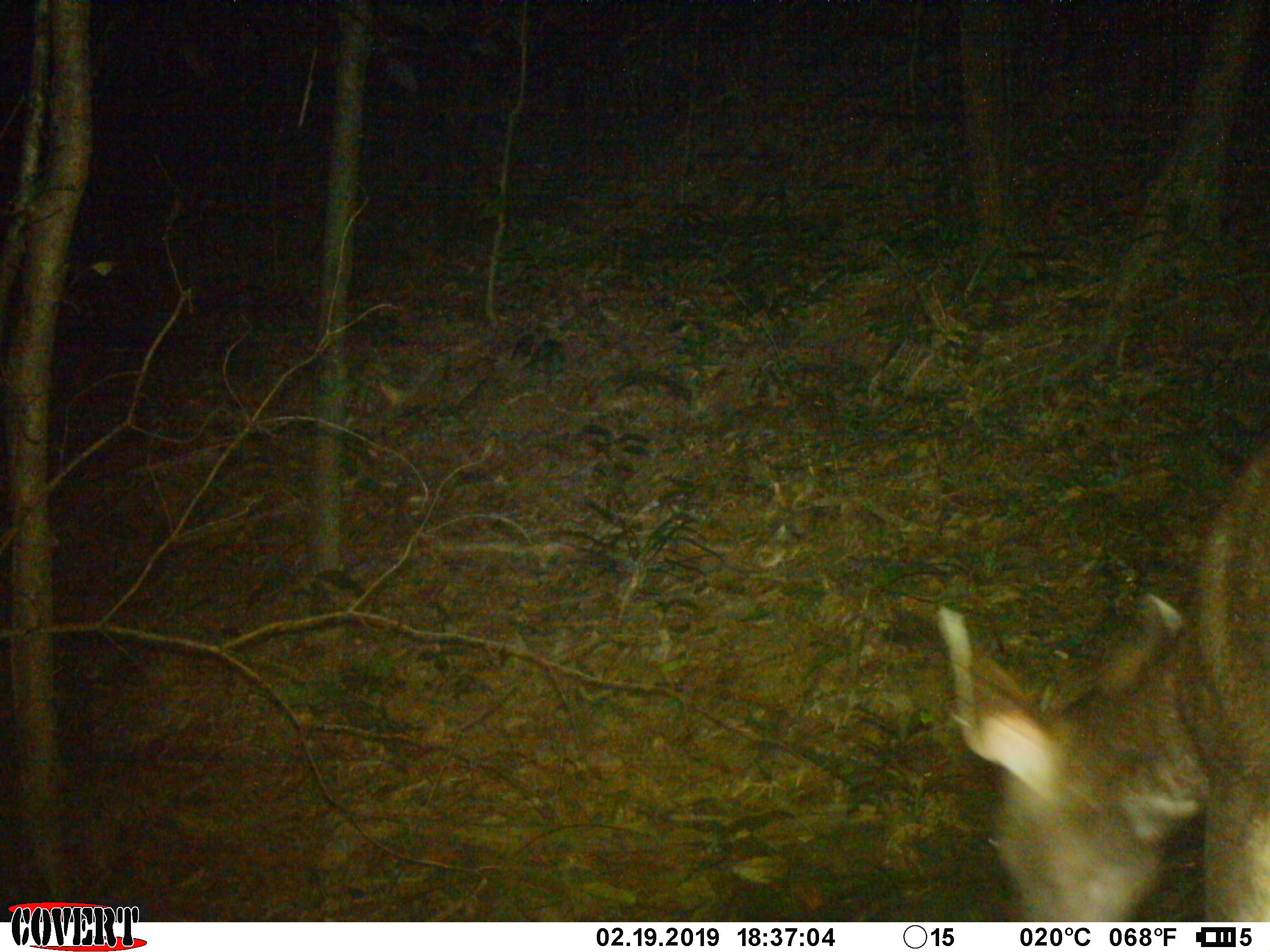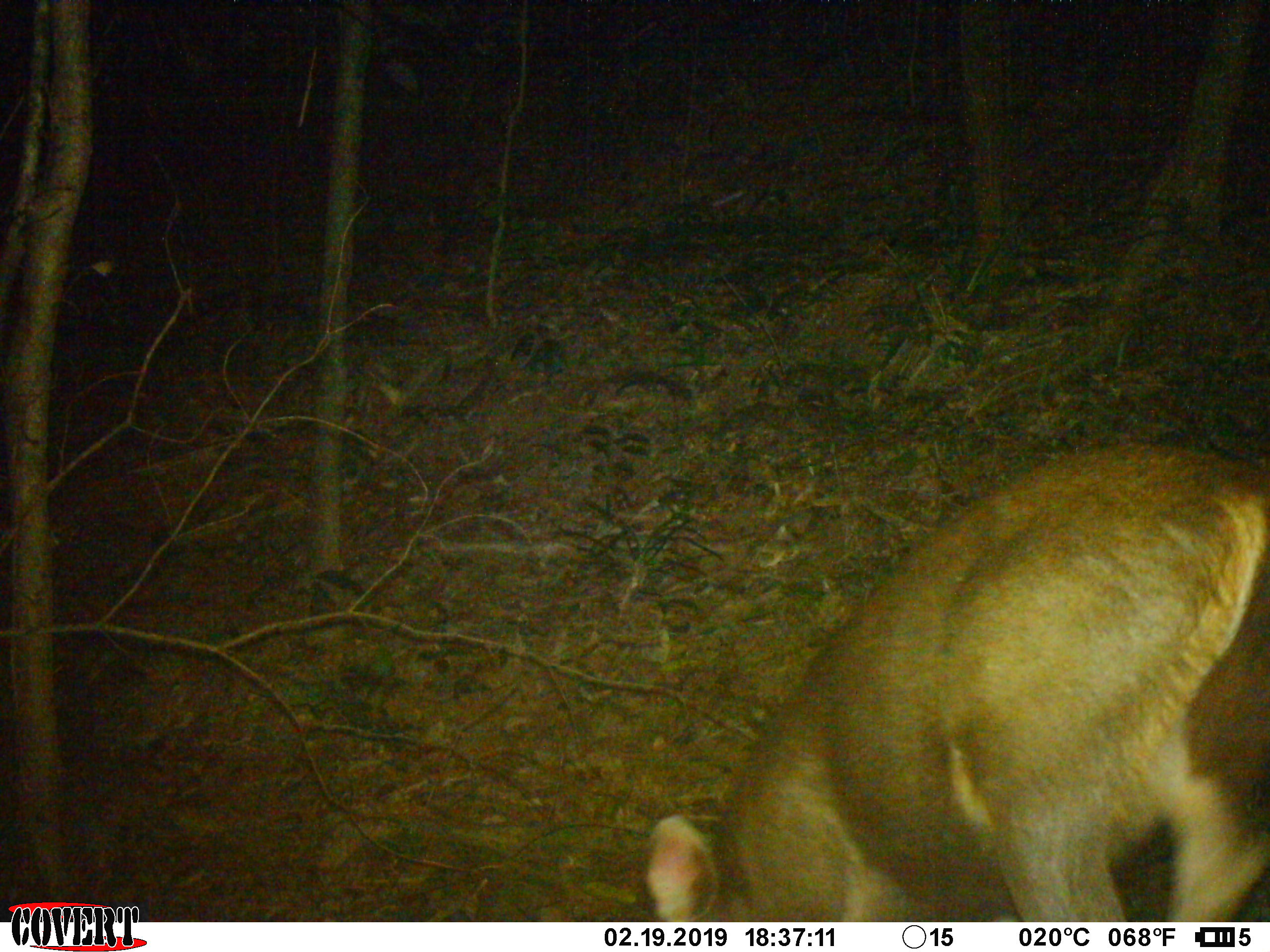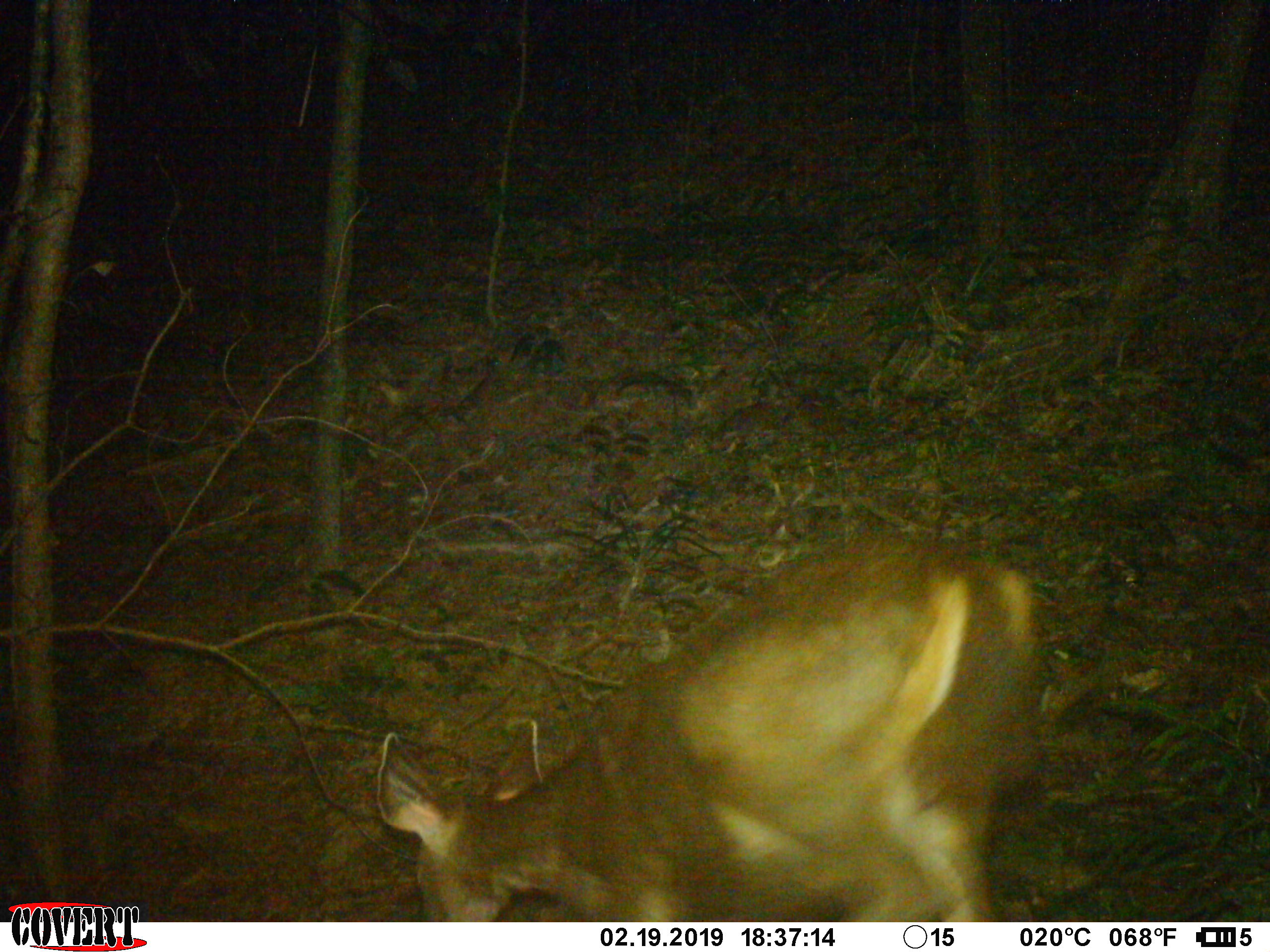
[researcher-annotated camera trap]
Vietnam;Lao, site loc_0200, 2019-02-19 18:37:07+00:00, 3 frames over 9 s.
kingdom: Animalia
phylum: Chordata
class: Mammalia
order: Artiodactyla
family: Cervidae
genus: Rusa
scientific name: Rusa unicolor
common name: sambar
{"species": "sambar (Rusa unicolor)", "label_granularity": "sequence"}